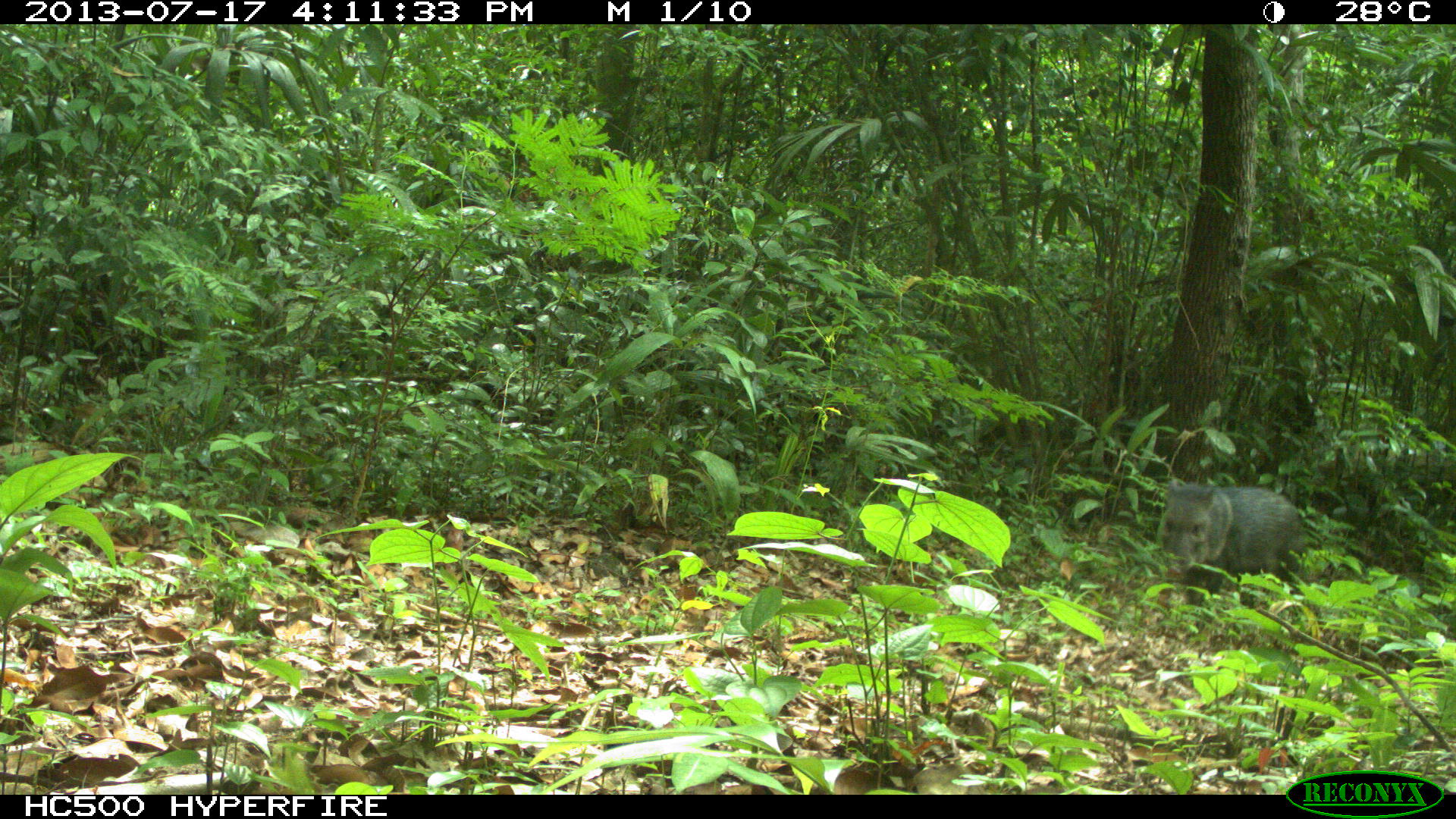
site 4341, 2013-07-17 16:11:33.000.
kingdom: Animalia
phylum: Chordata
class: Mammalia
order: Artiodactyla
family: Tayassuidae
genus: Pecari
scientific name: Pecari tajacu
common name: collared peccary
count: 1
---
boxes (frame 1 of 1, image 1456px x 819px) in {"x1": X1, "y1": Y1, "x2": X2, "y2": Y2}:
pecari tajacu: {"x1": 1156, "y1": 478, "x2": 1305, "y2": 608}